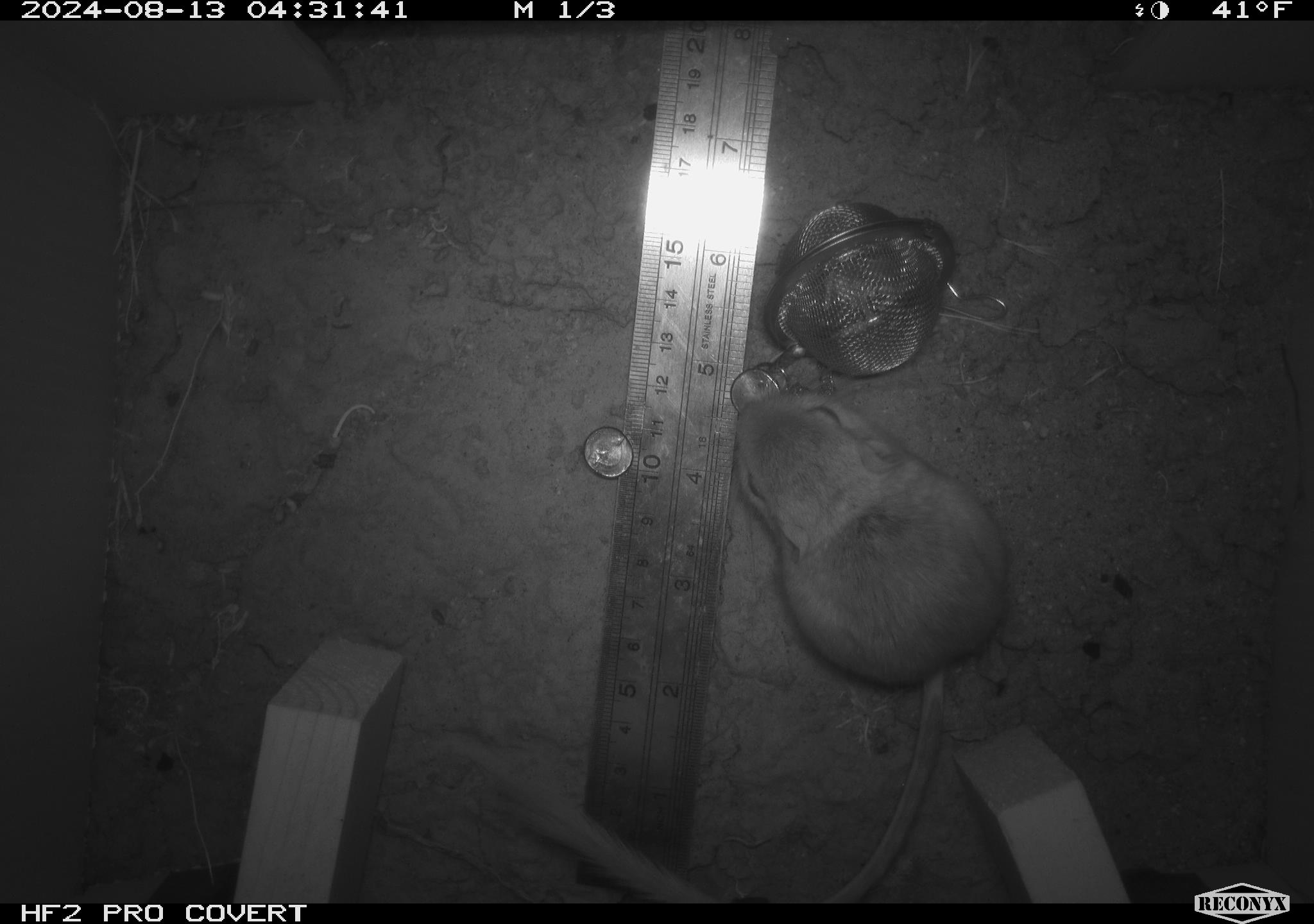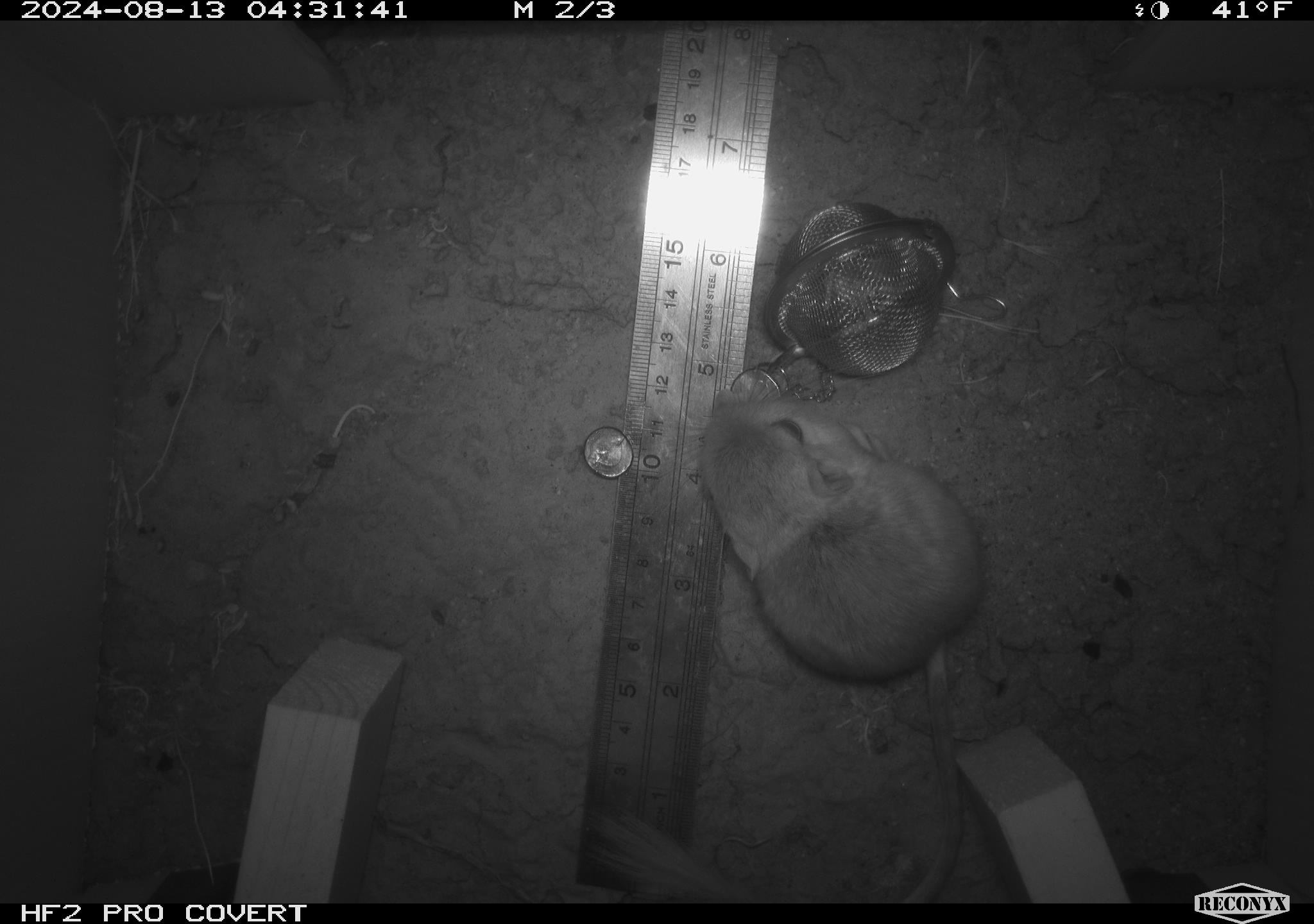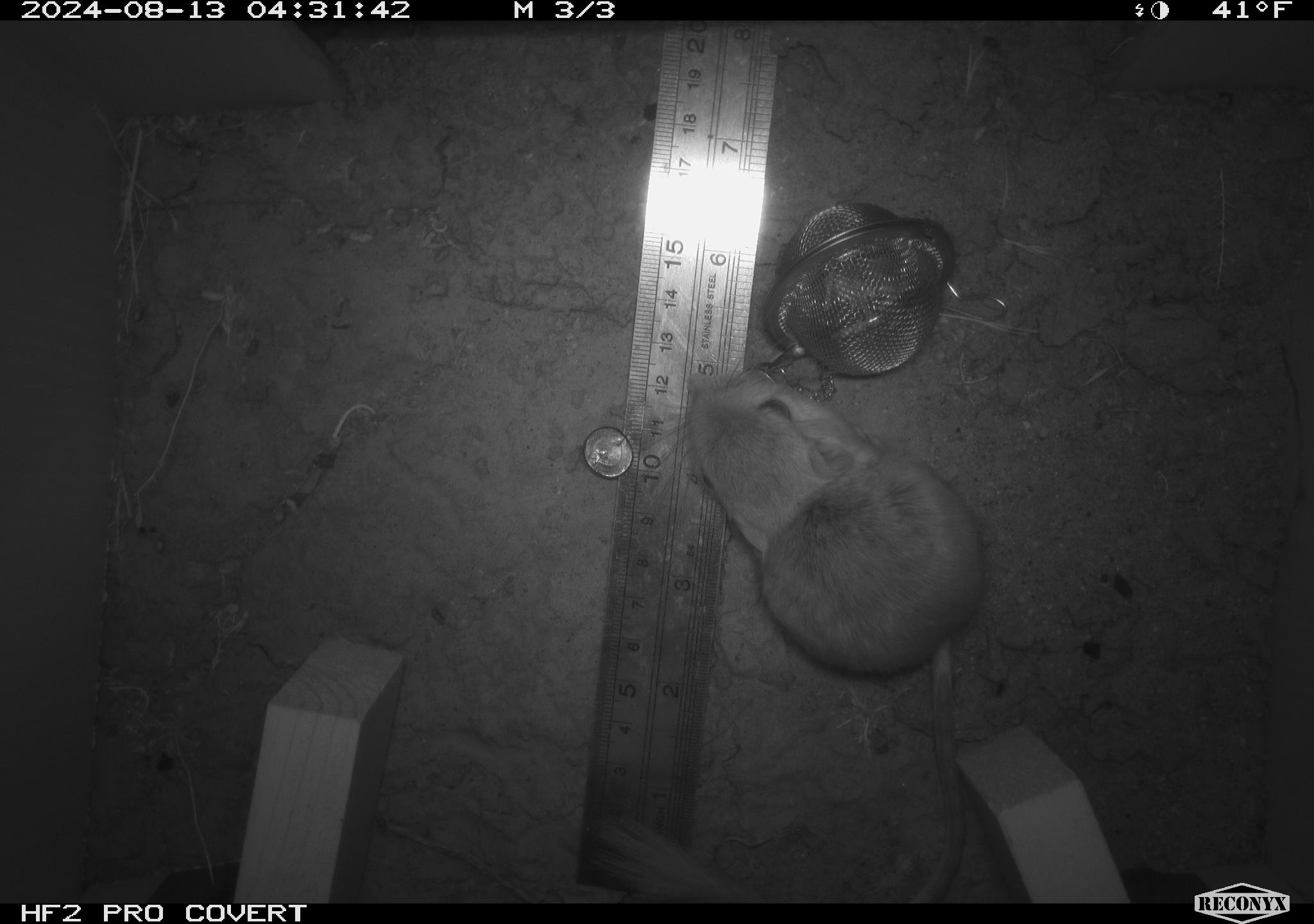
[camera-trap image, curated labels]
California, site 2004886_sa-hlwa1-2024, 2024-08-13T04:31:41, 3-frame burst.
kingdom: Animalia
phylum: Chordata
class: Mammalia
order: Rodentia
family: Heteromyidae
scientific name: Heteromyidae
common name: kangaroo rats and pocket mice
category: heteromyidae family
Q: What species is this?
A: Heteromyidae family (kangaroo rats and pocket mice) (Heteromyidae).